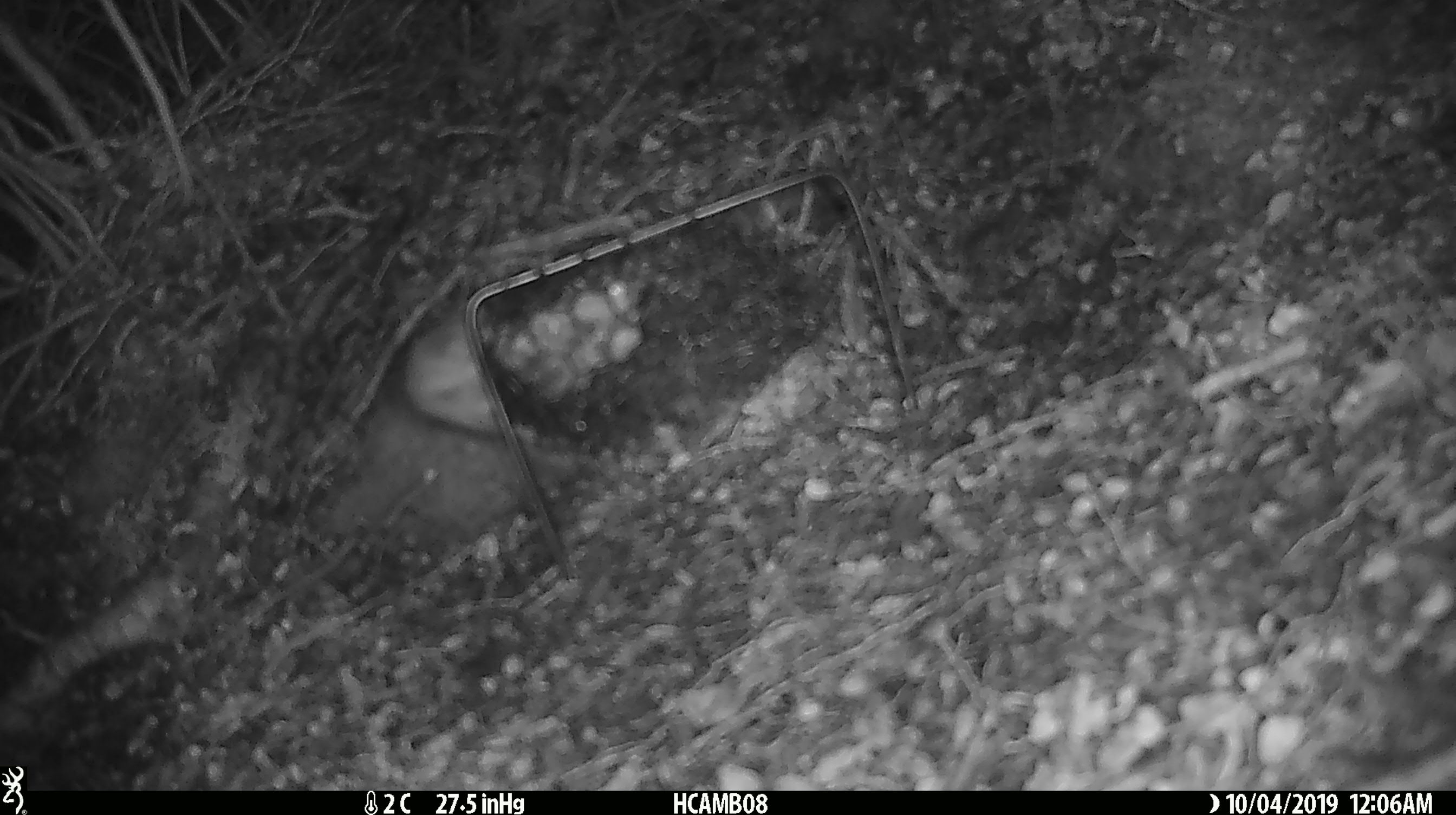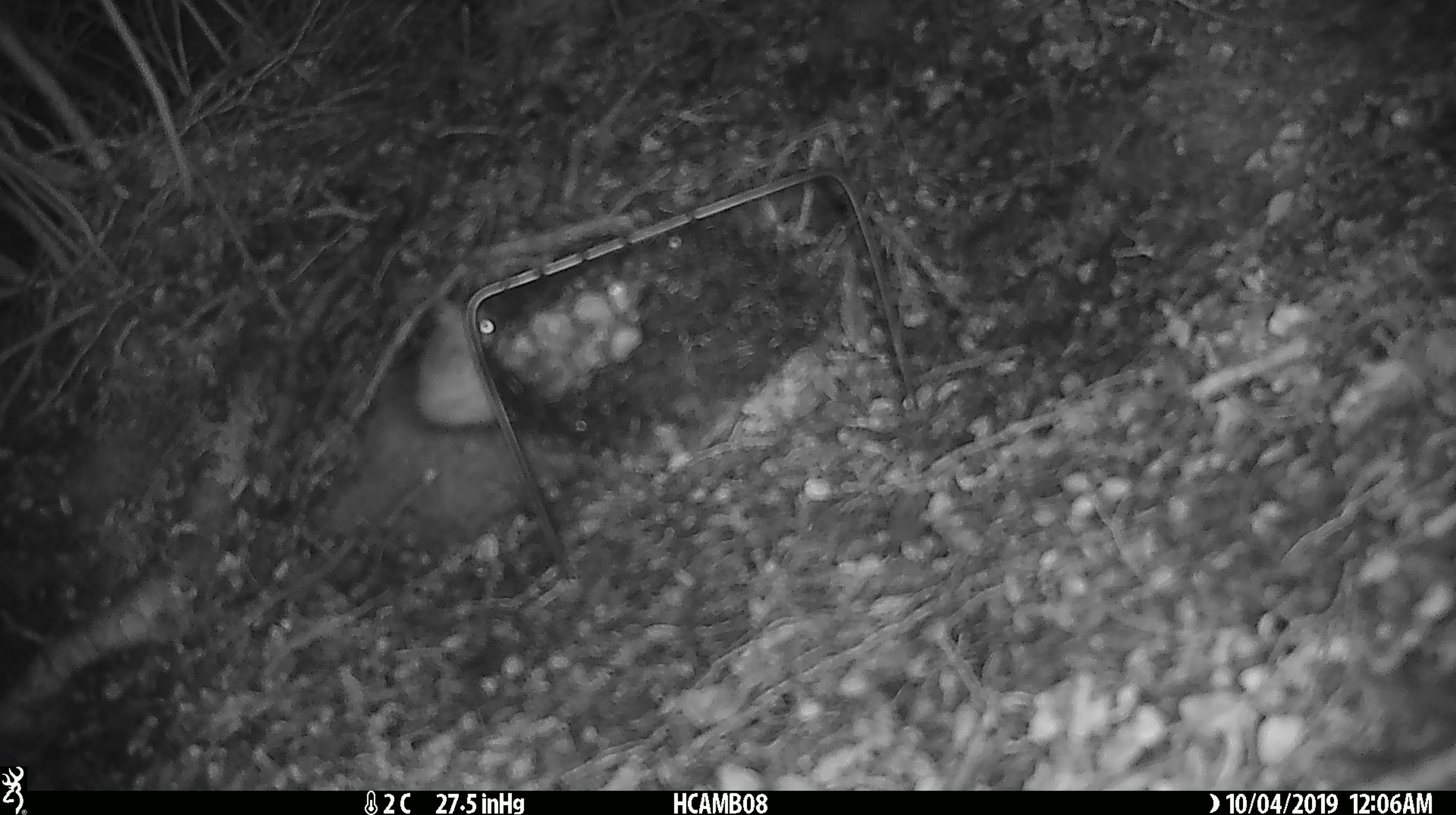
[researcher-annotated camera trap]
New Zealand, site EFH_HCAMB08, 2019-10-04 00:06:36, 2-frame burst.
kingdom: Animalia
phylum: Chordata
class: Mammalia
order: Rodentia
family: Muridae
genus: Mus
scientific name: Mus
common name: mouse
Mouse (Mus).